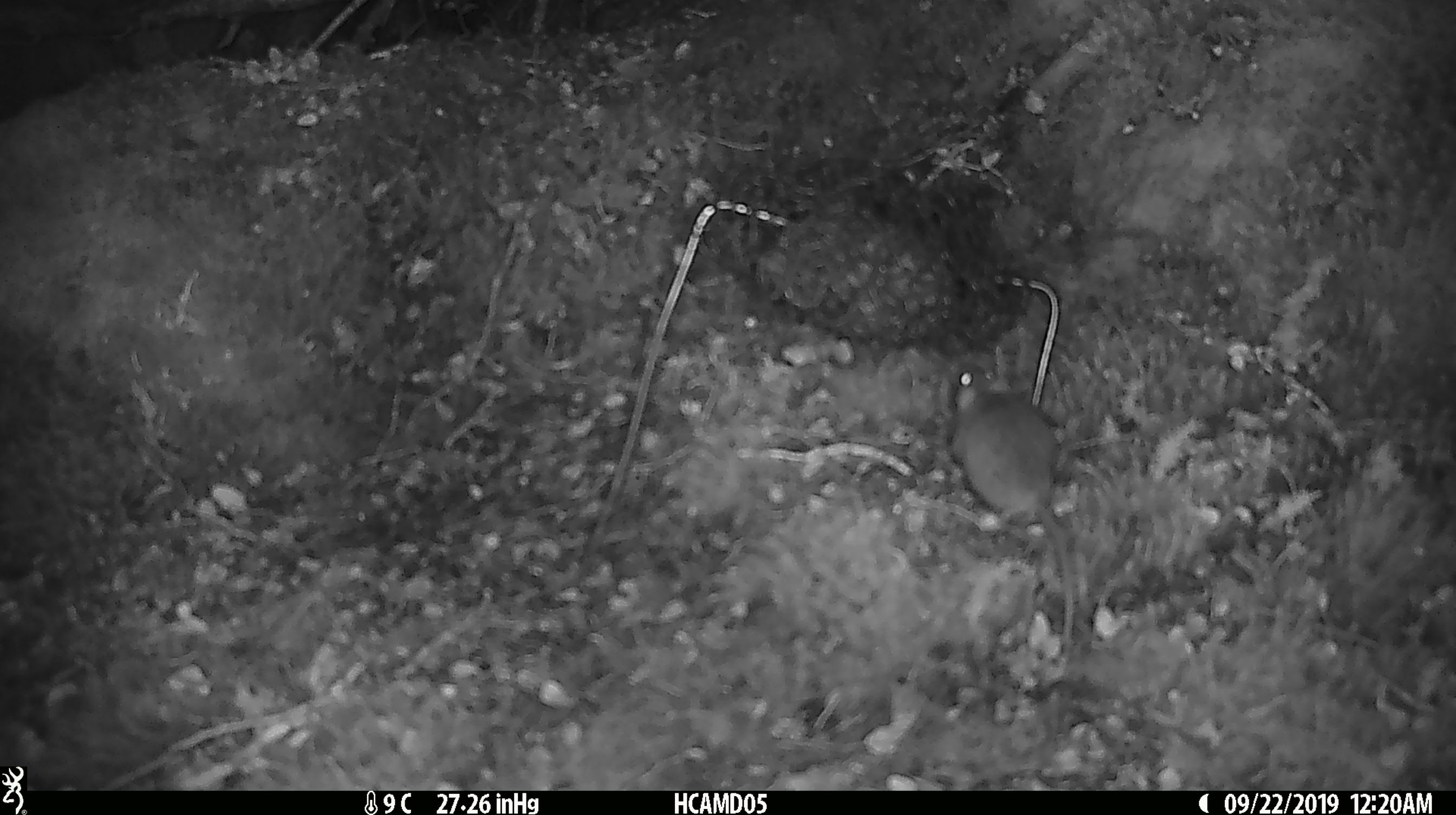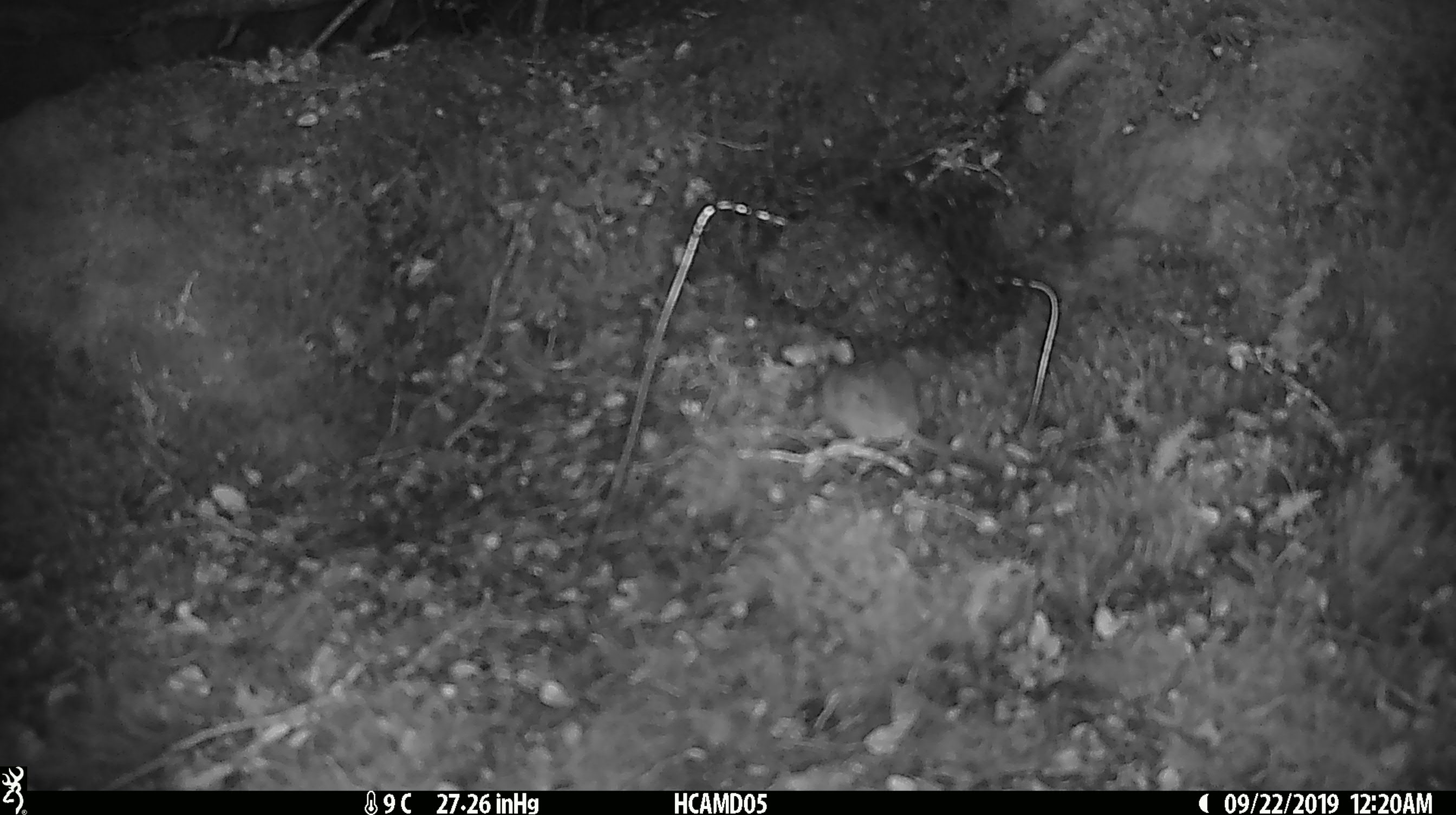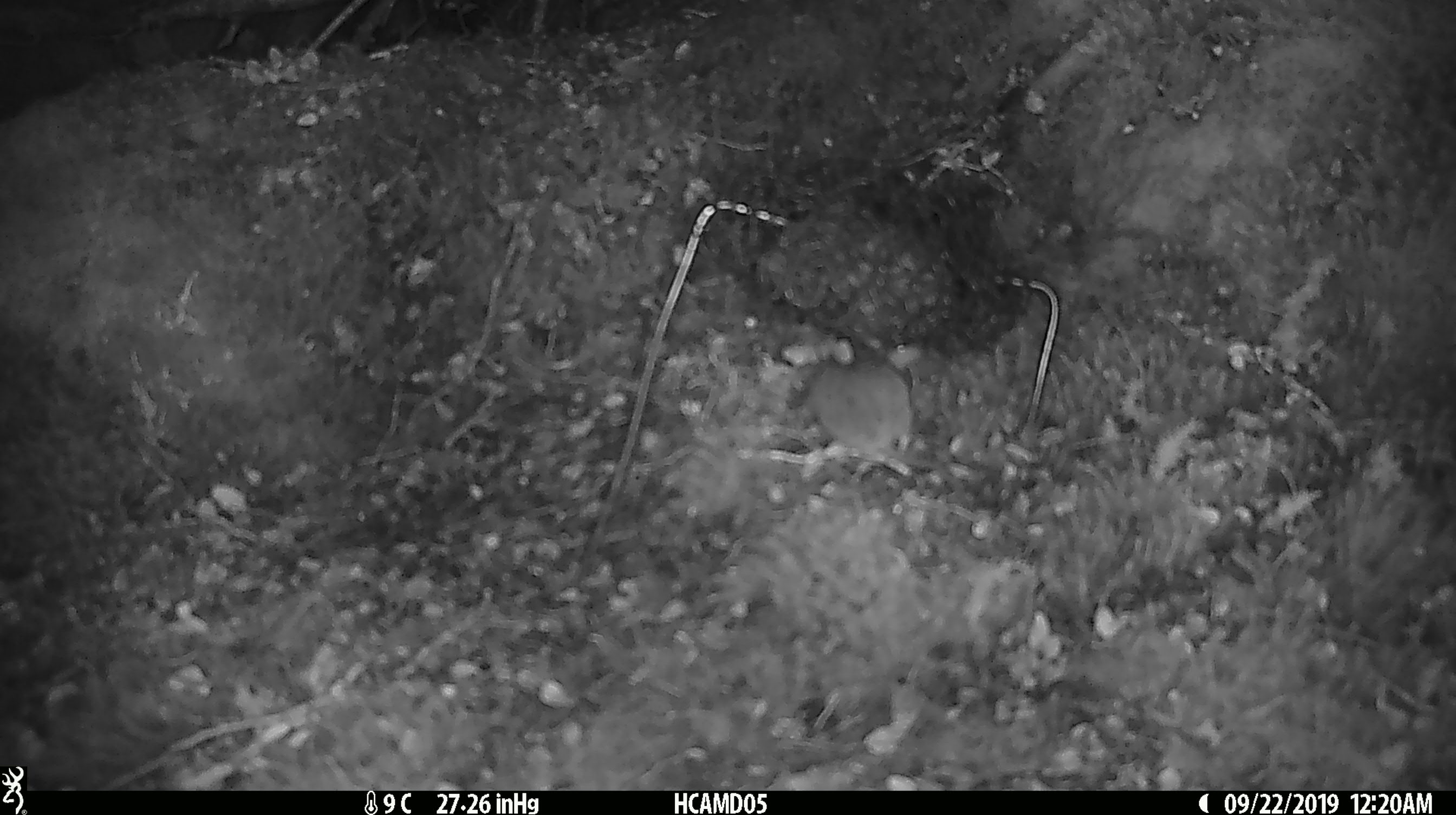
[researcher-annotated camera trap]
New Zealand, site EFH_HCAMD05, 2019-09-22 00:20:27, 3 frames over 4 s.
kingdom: Animalia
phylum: Chordata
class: Mammalia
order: Rodentia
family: Muridae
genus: Mus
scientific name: Mus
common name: mouse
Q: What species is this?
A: Mouse (Mus).